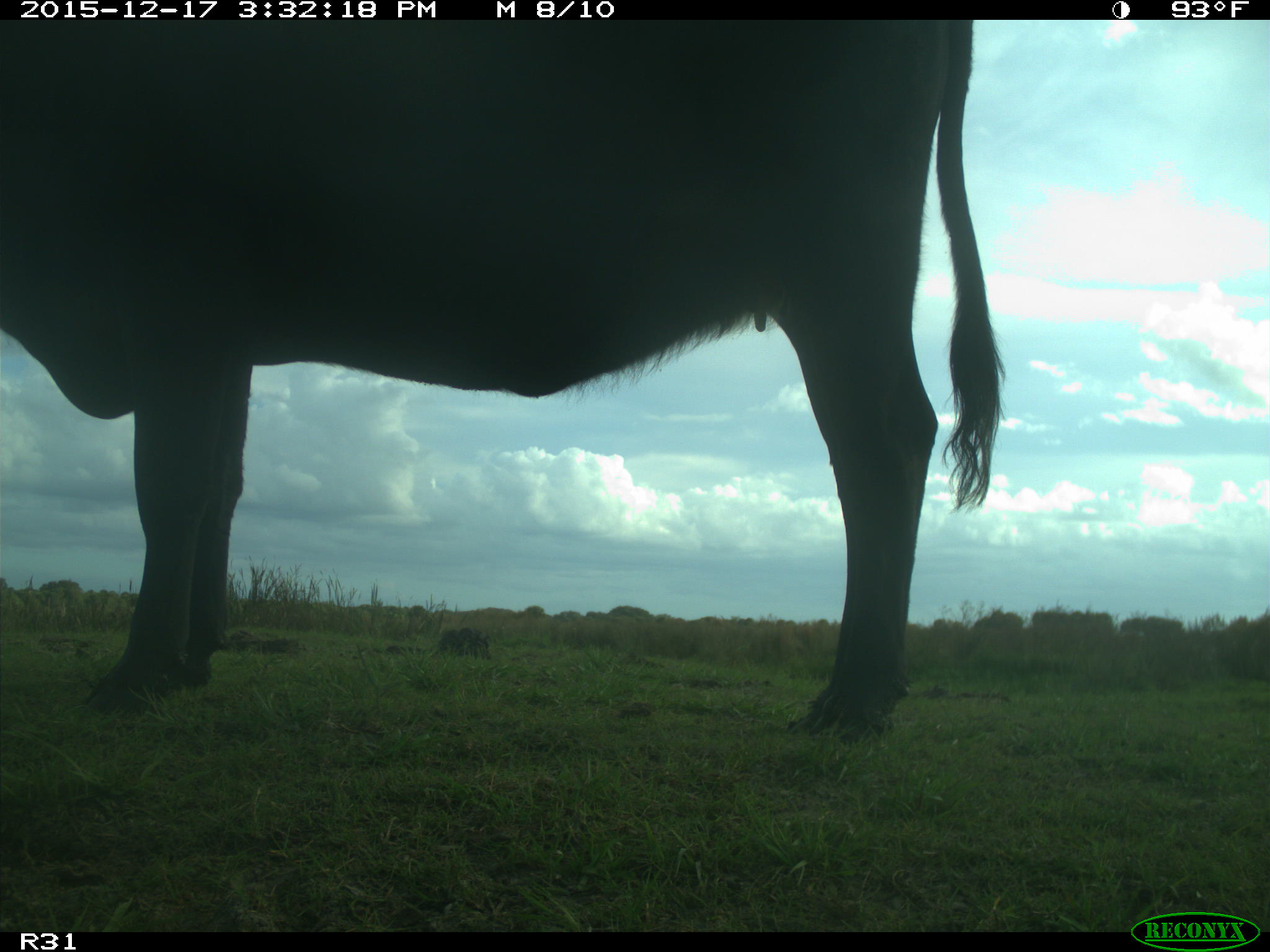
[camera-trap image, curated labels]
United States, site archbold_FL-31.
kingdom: Animalia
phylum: Chordata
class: Mammalia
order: Artiodactyla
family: Bovidae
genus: Bos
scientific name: Bos taurus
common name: domestic cow